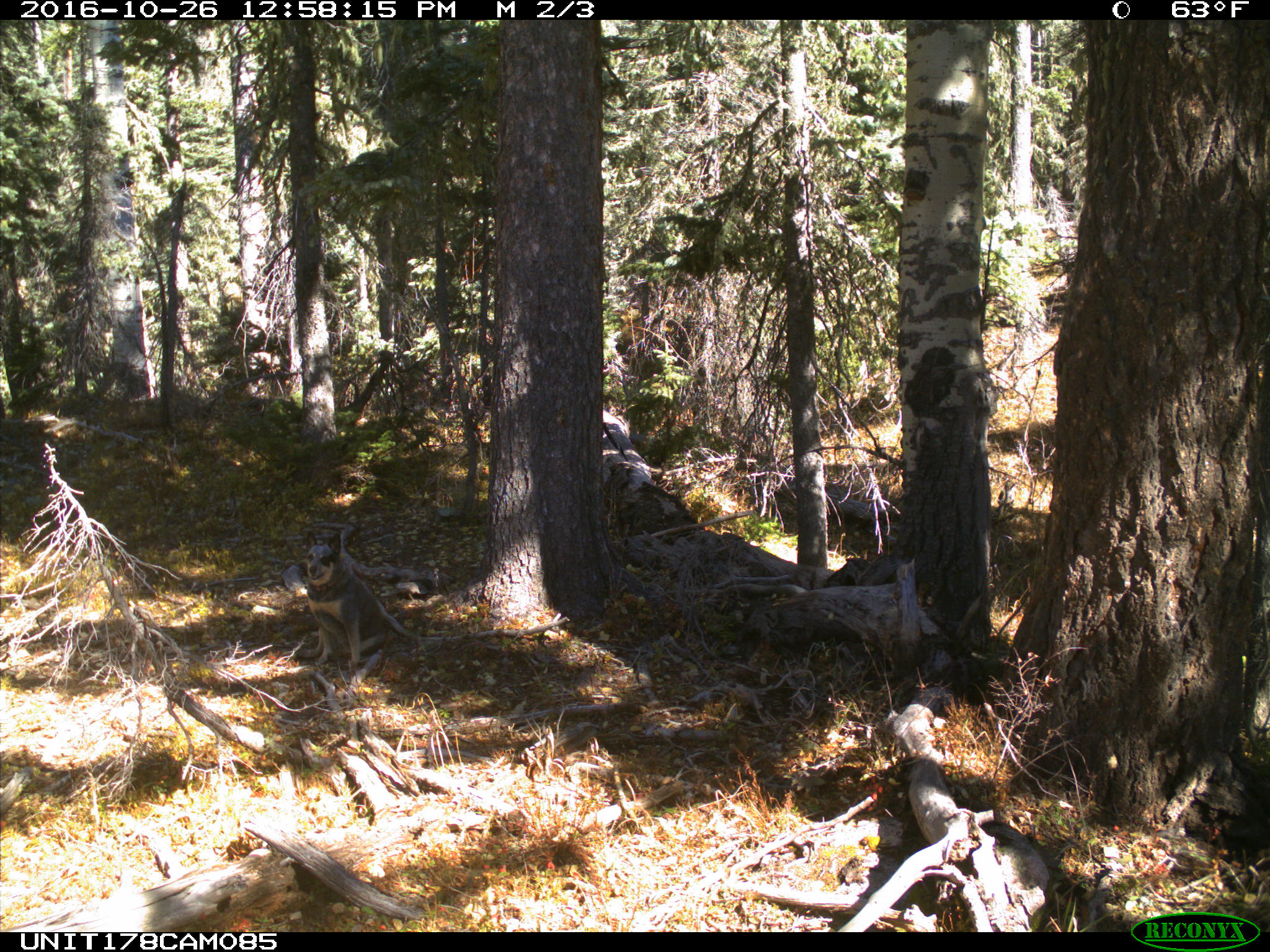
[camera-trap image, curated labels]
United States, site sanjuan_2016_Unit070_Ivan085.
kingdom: Animalia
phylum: Chordata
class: Mammalia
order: Carnivora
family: Canidae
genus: Canis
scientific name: Canis familiaris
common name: domestic dog